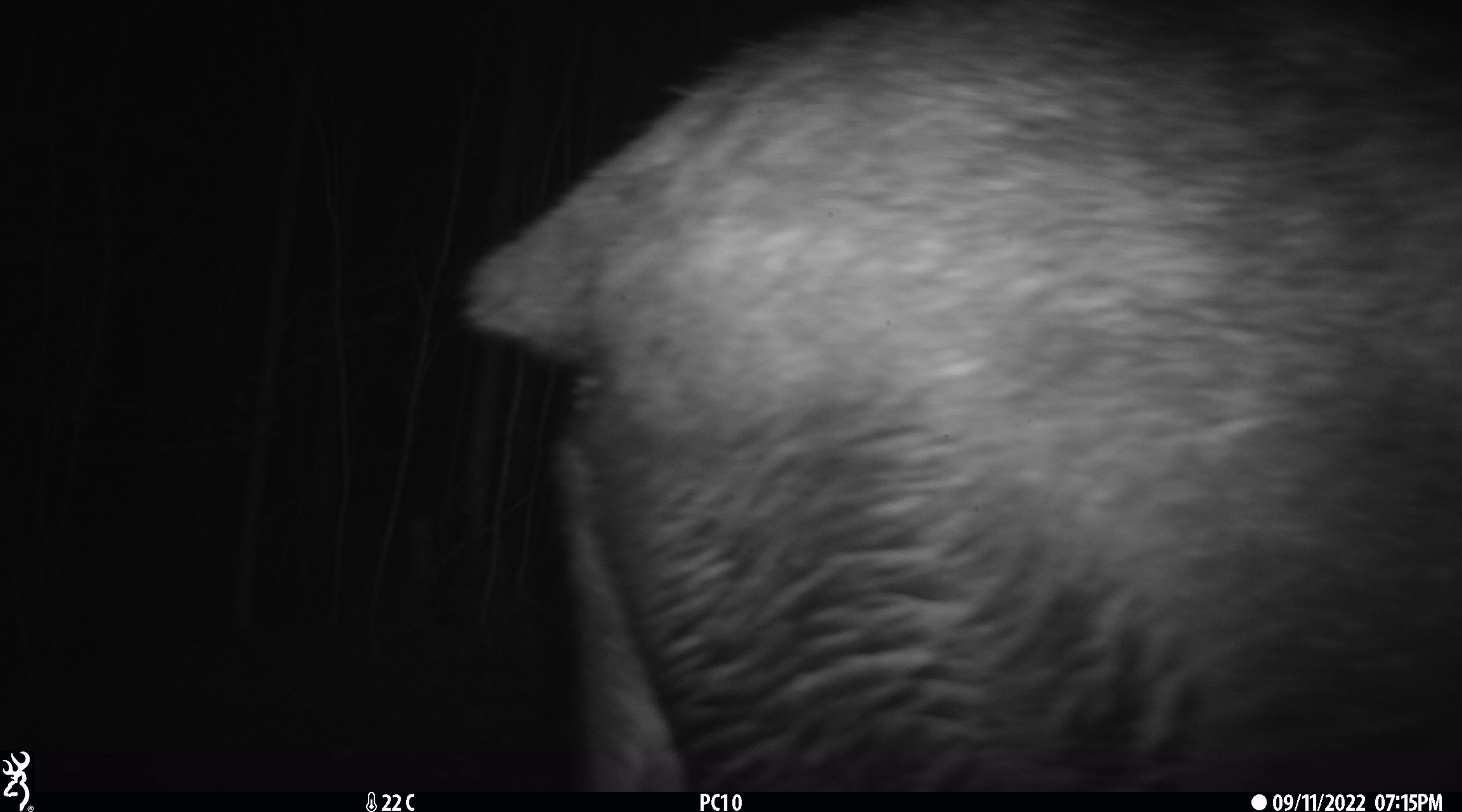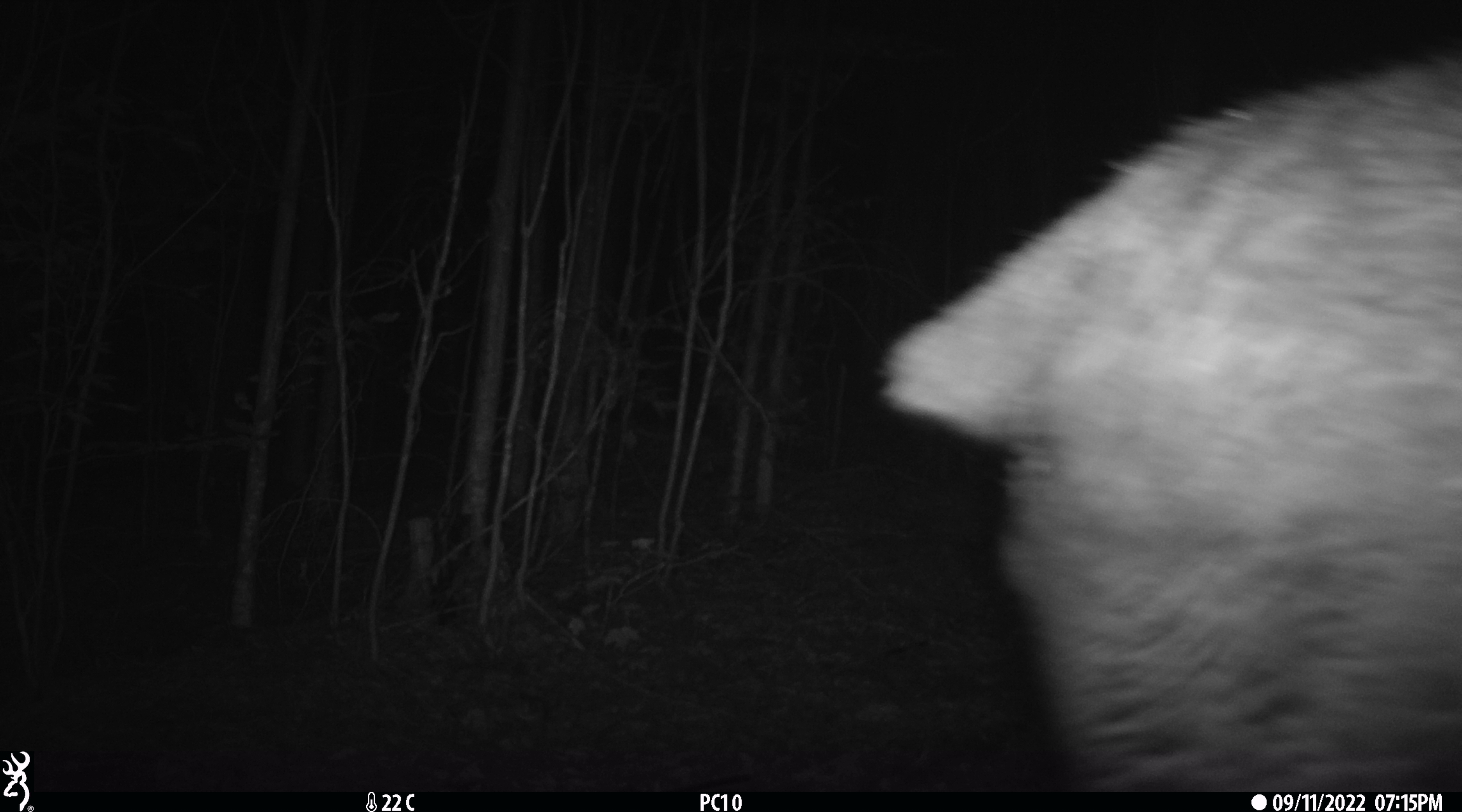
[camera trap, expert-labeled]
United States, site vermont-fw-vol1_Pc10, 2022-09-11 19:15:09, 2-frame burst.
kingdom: Animalia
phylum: Chordata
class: Mammalia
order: Artiodactyla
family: Cervidae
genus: Alces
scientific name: Alces alces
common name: moose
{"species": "moose (Alces alces)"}